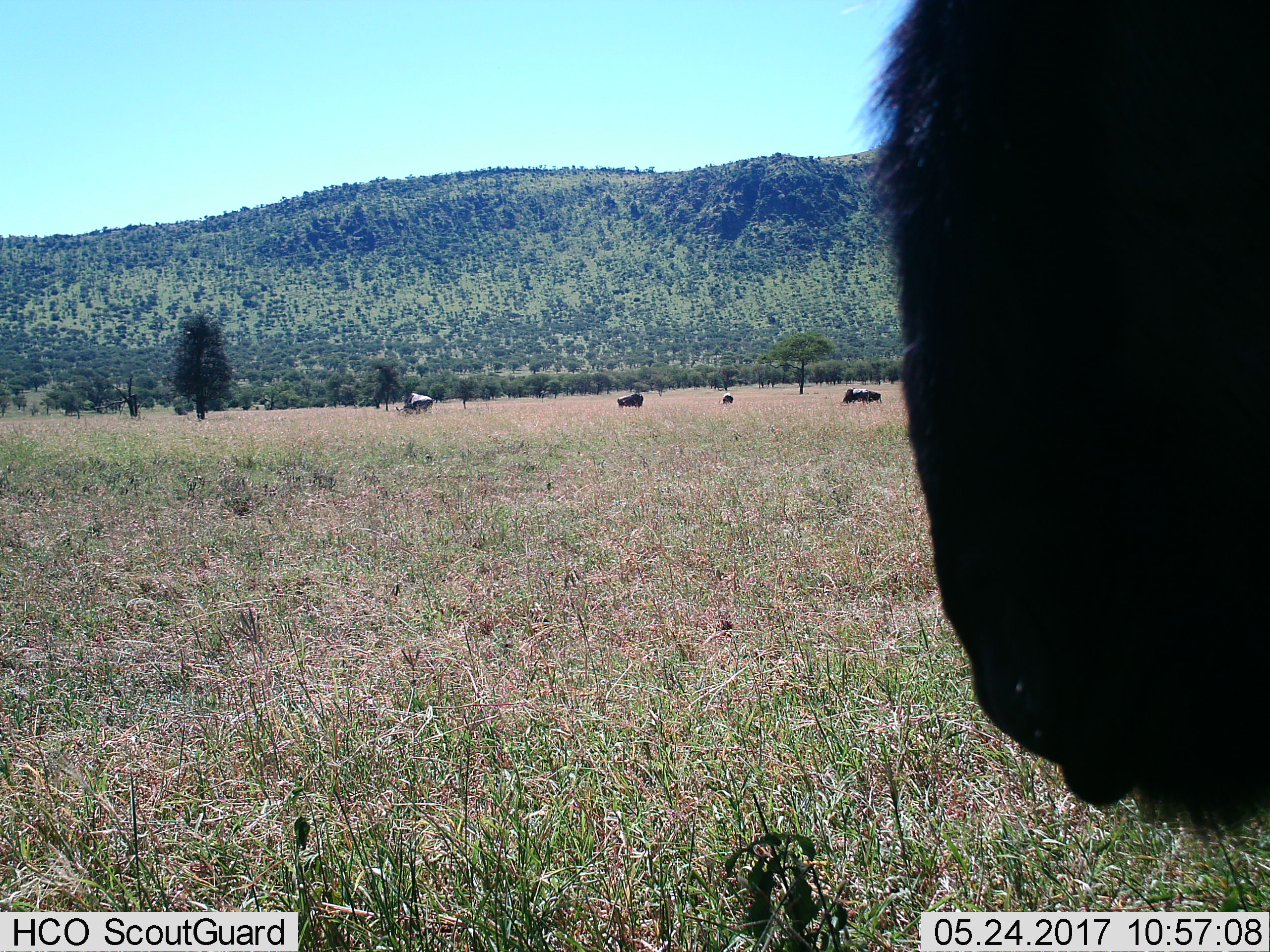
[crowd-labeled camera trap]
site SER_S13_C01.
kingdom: Animalia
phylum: Chordata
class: Mammalia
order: Artiodactyla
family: Bovidae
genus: Connochaetes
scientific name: Connochaetes taurinus taurinus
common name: blue wildebeest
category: wildebeestblue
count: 5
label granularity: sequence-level